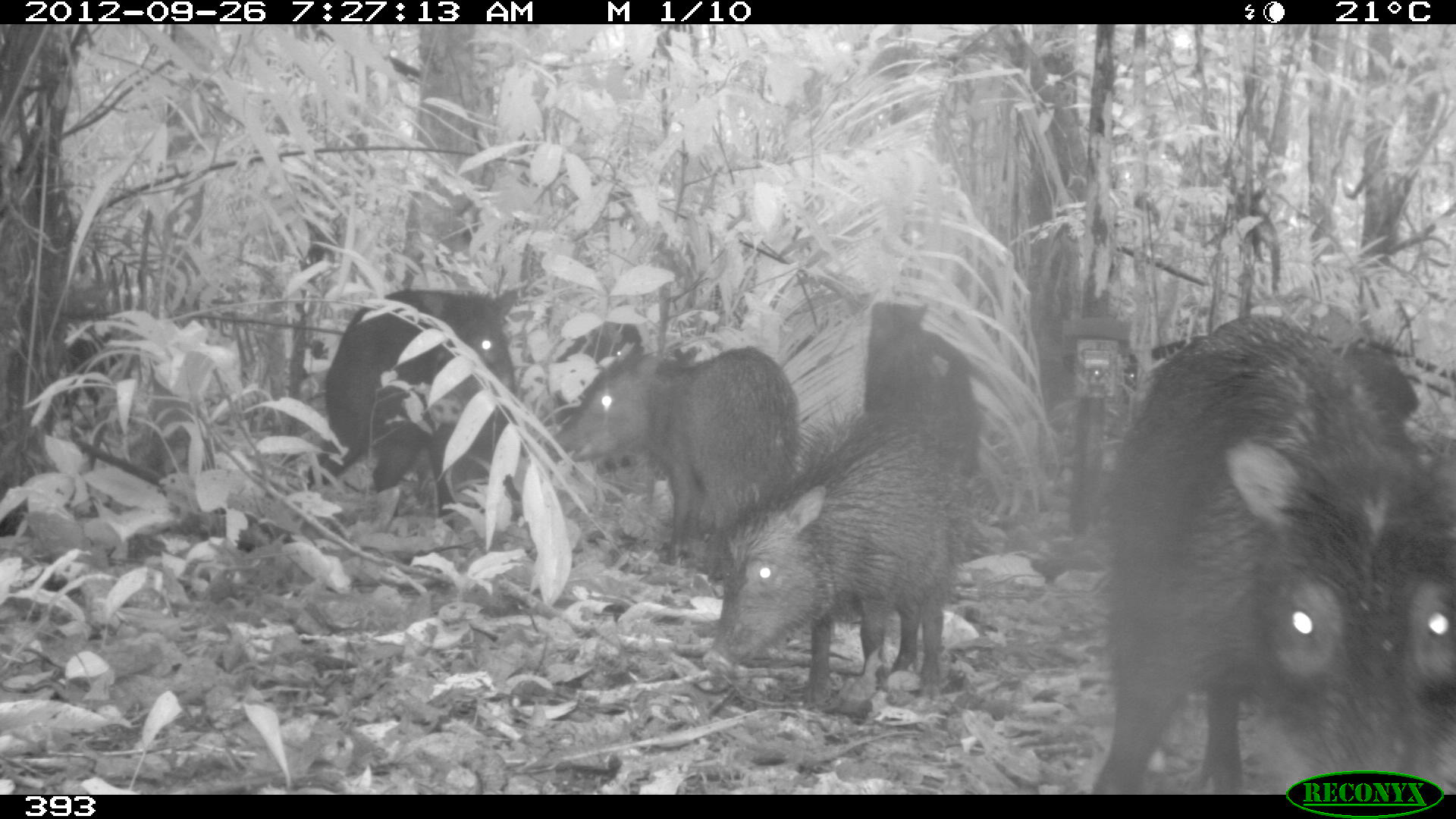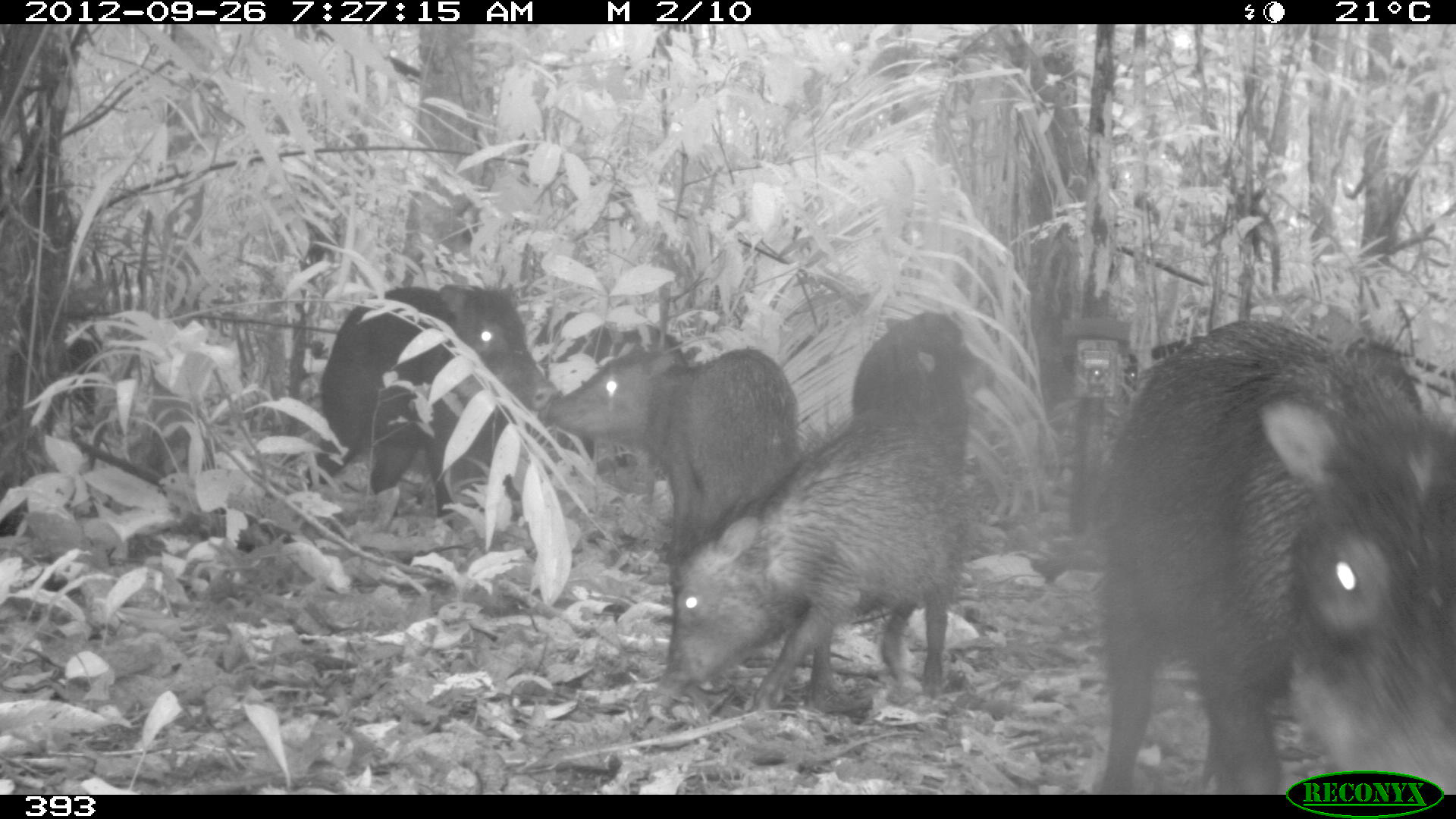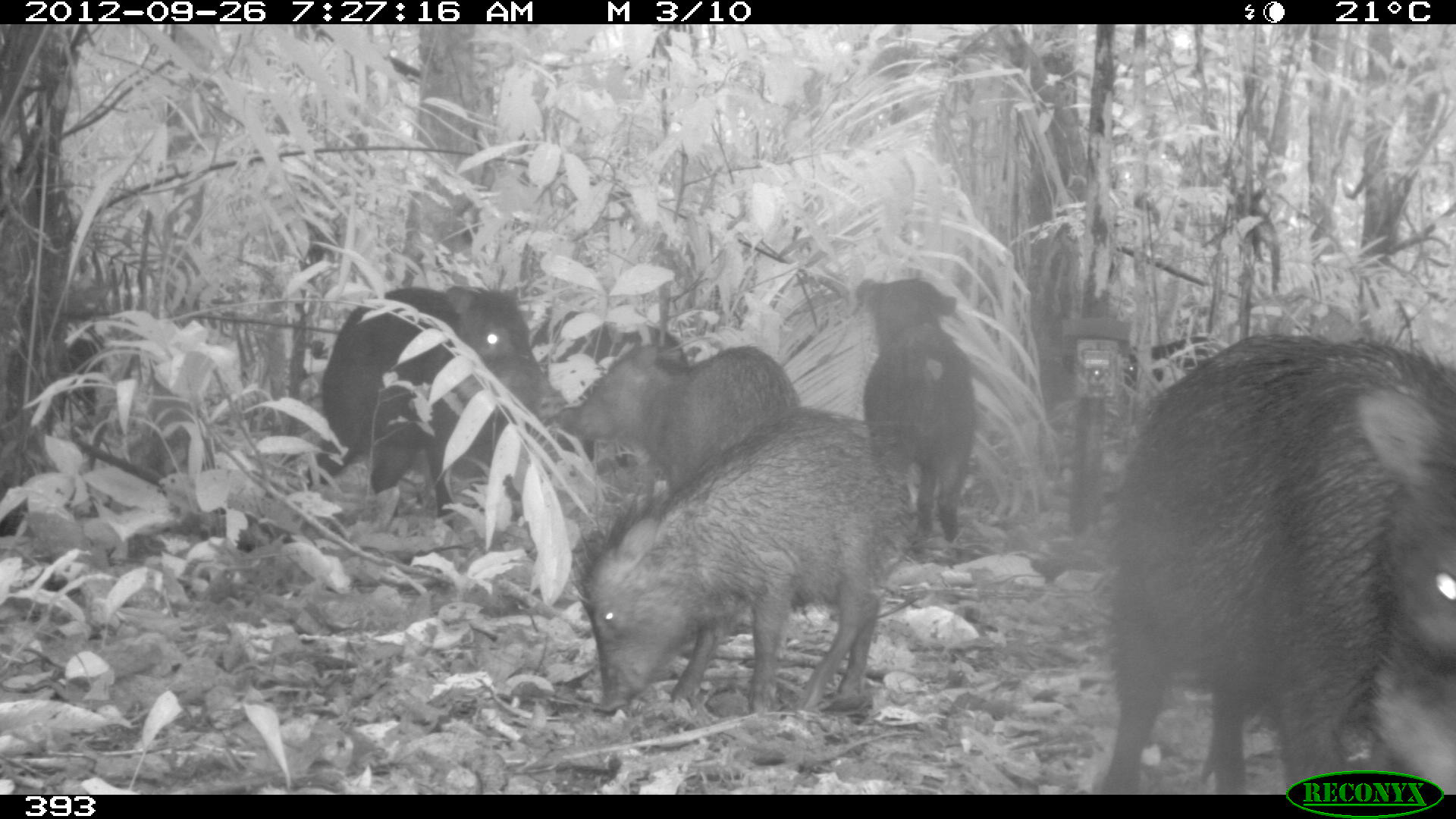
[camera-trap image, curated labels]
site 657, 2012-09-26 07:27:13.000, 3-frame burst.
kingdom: Animalia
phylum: Chordata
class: Mammalia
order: Artiodactyla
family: Tayassuidae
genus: Tayassu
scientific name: Tayassu pecari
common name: white-lipped peccary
Tayassu pecari (white-lipped peccary).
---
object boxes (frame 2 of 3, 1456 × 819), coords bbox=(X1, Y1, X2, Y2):
tayassu pecari: bbox=(1093, 316, 1456, 792); bbox=(659, 421, 967, 709); bbox=(301, 283, 554, 523); bbox=(549, 347, 803, 562); bbox=(1064, 336, 1202, 565); bbox=(851, 311, 986, 427); bbox=(541, 308, 679, 374)